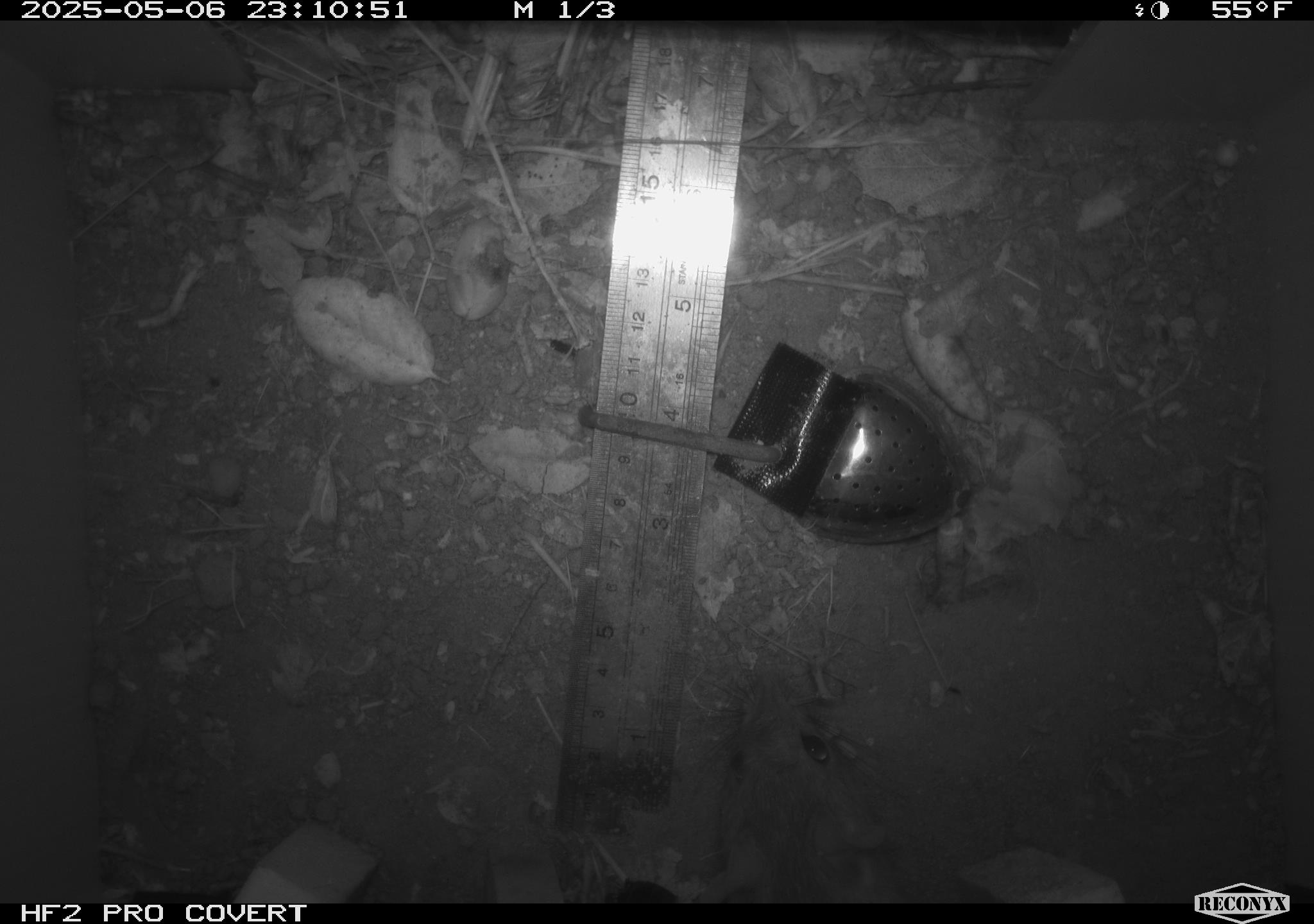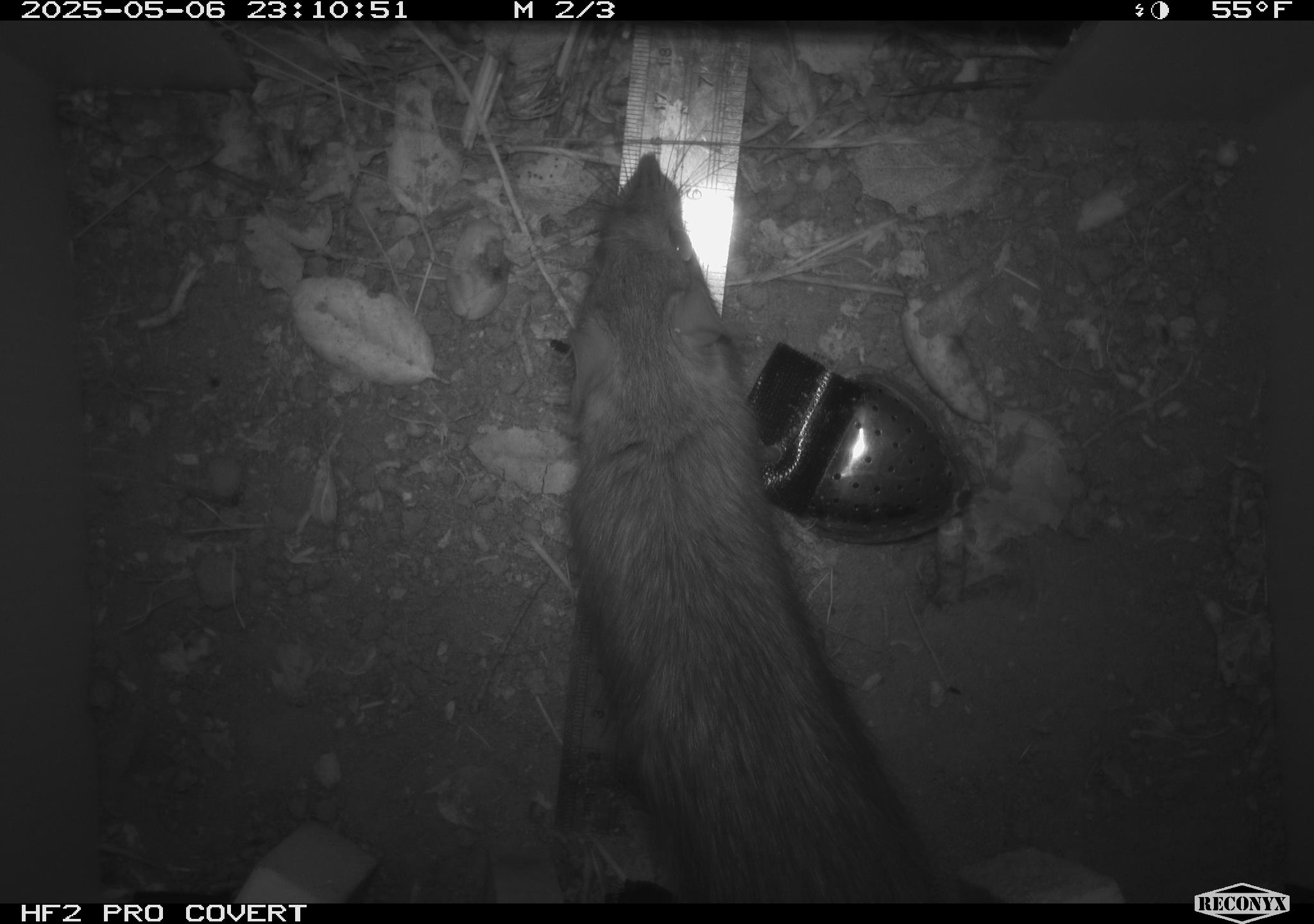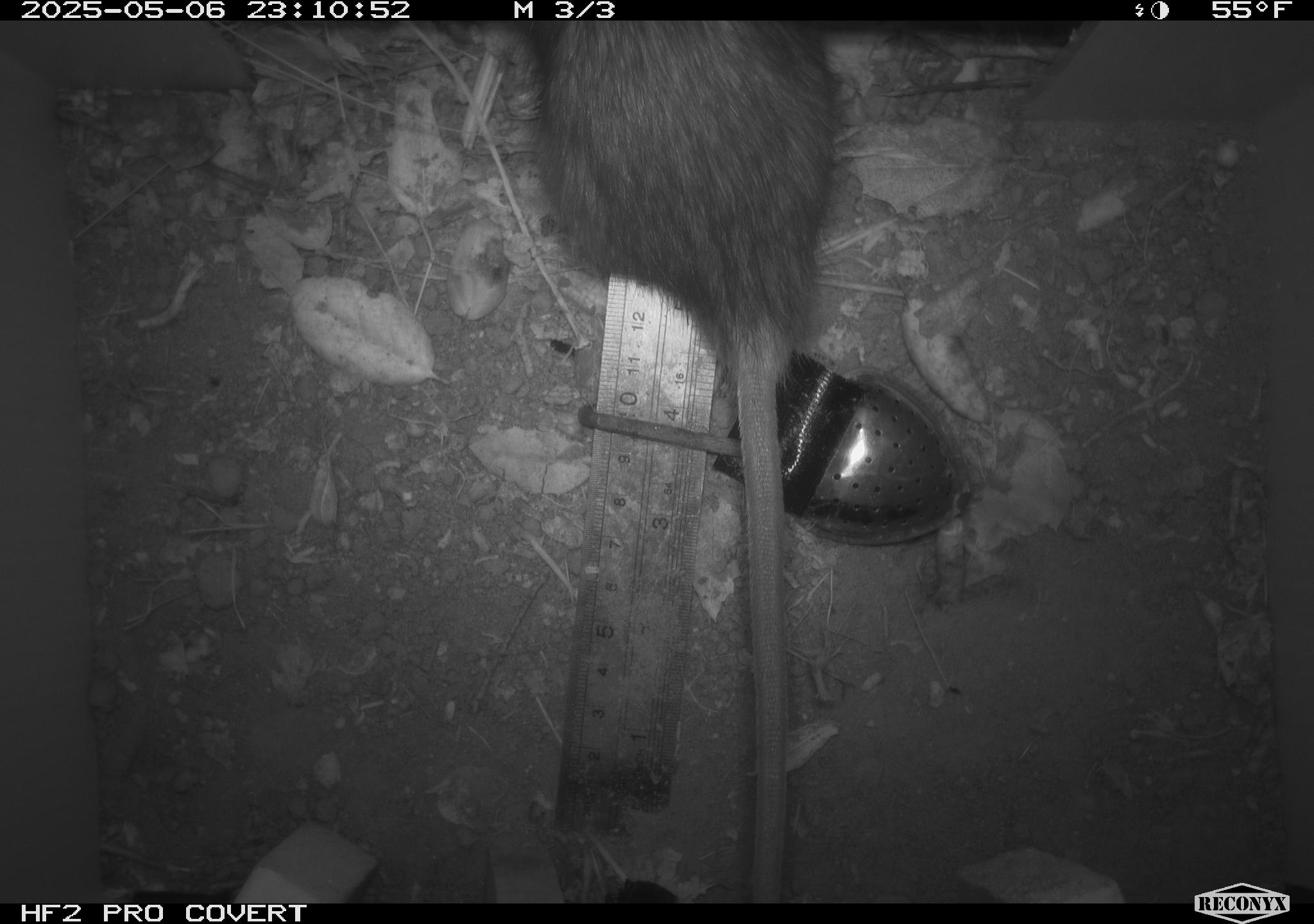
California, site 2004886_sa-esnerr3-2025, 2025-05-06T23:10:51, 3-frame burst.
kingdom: Animalia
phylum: Chordata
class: Mammalia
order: Rodentia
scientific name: Rodentia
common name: rodent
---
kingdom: Animalia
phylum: Chordata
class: Mammalia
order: Rodentia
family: Muridae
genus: Rattus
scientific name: Rattus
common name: rat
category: rattus species